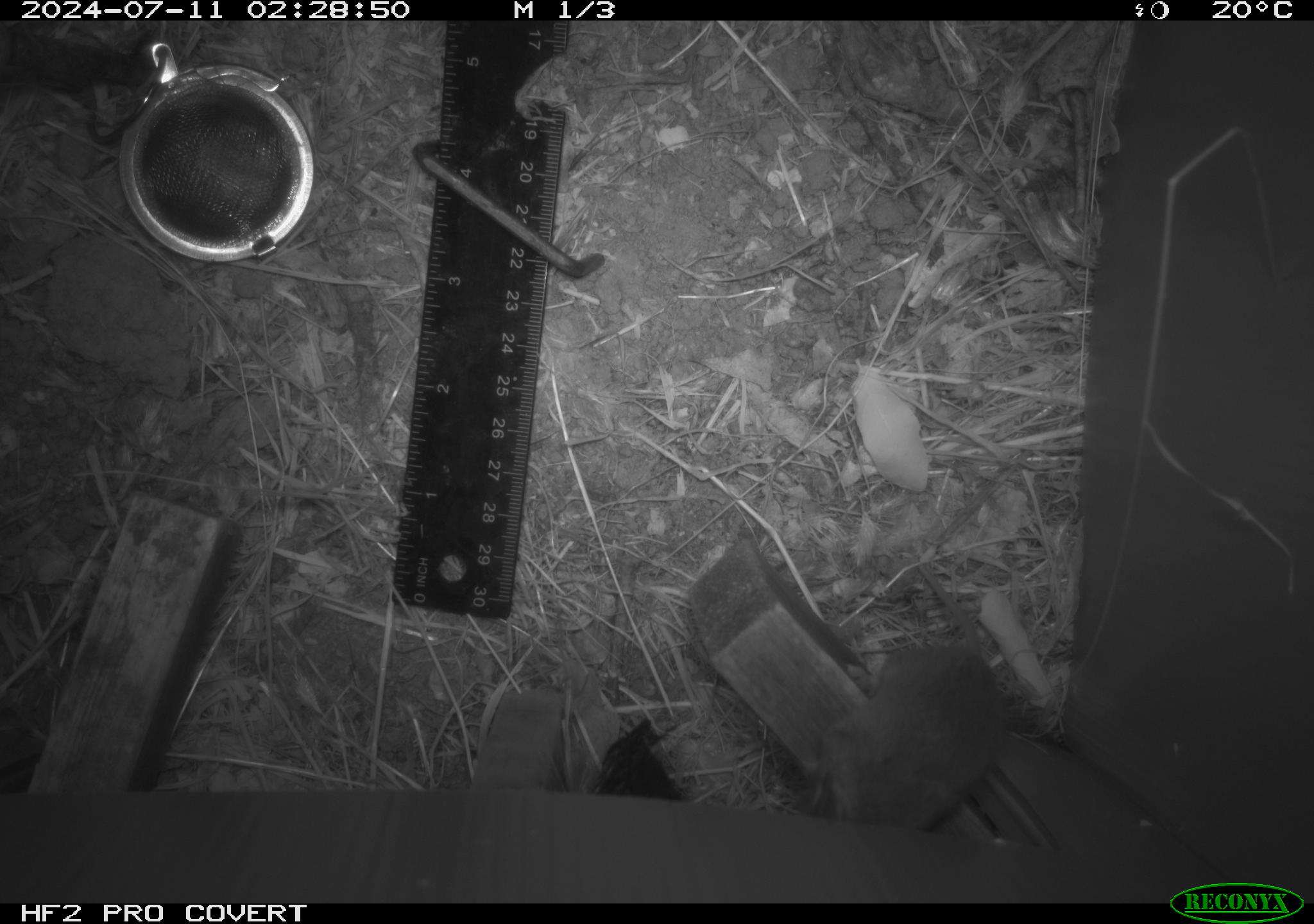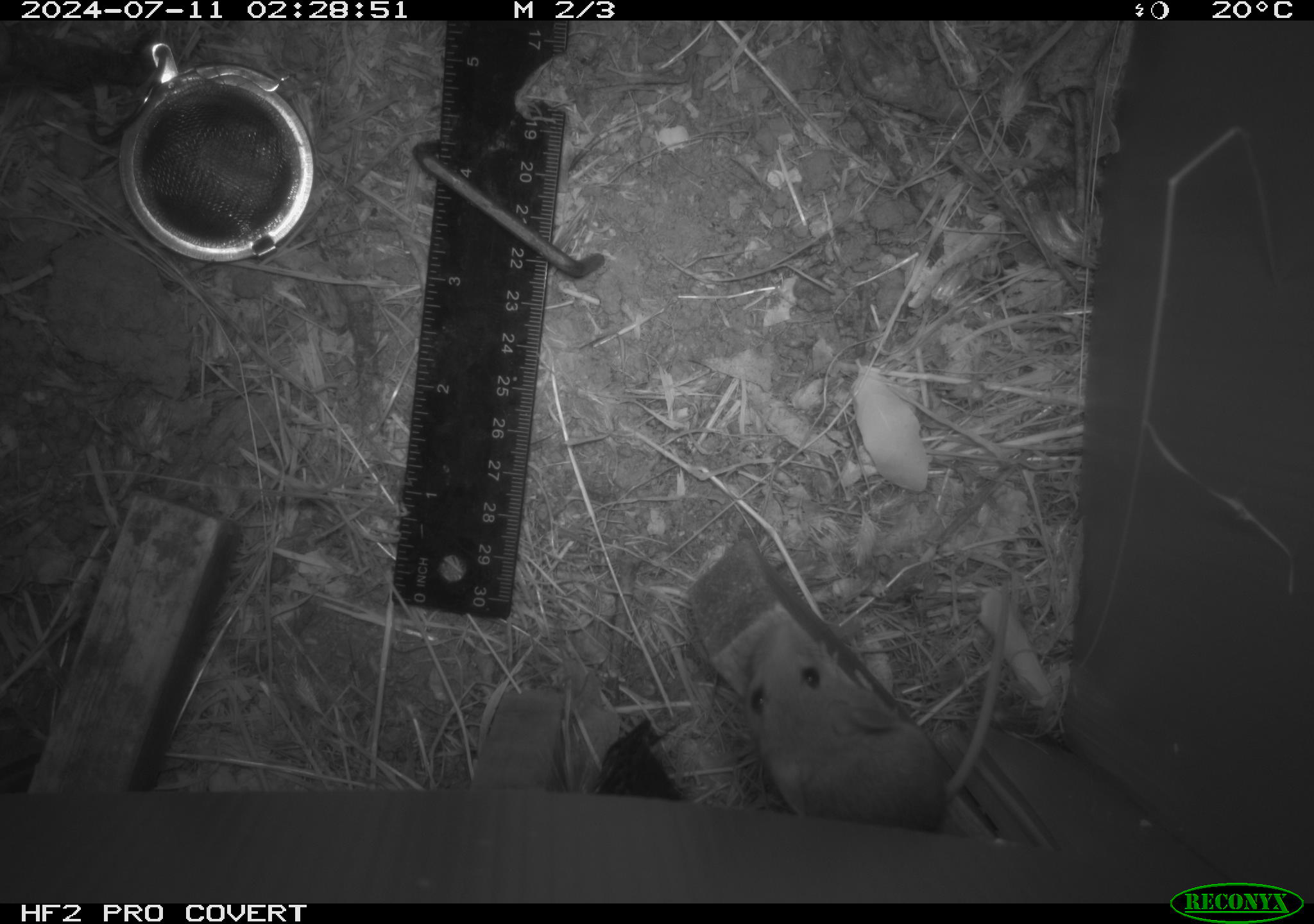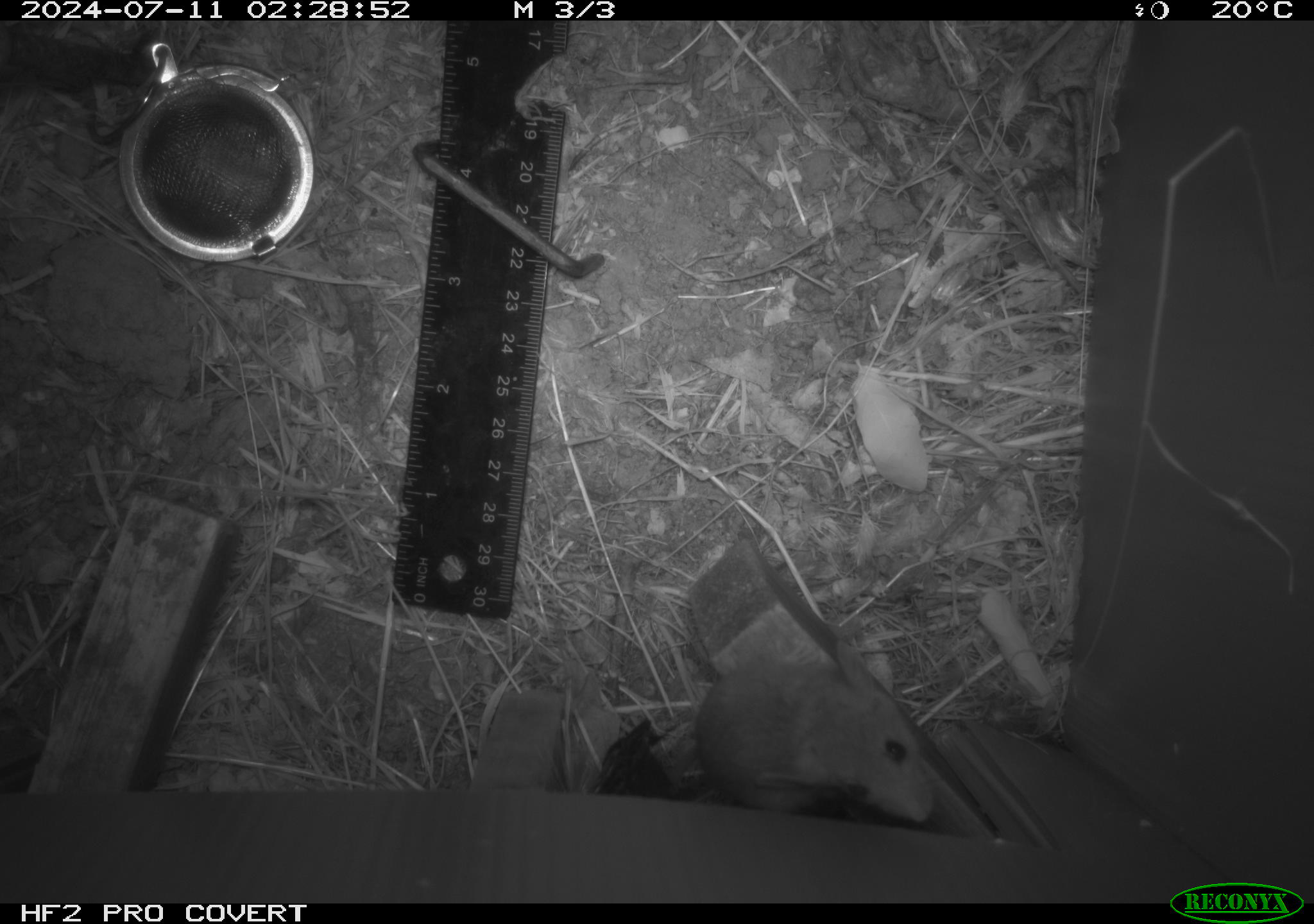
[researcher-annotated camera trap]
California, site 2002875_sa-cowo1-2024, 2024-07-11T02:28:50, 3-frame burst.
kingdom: Animalia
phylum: Chordata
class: Mammalia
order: Rodentia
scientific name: Rodentia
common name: mouse species